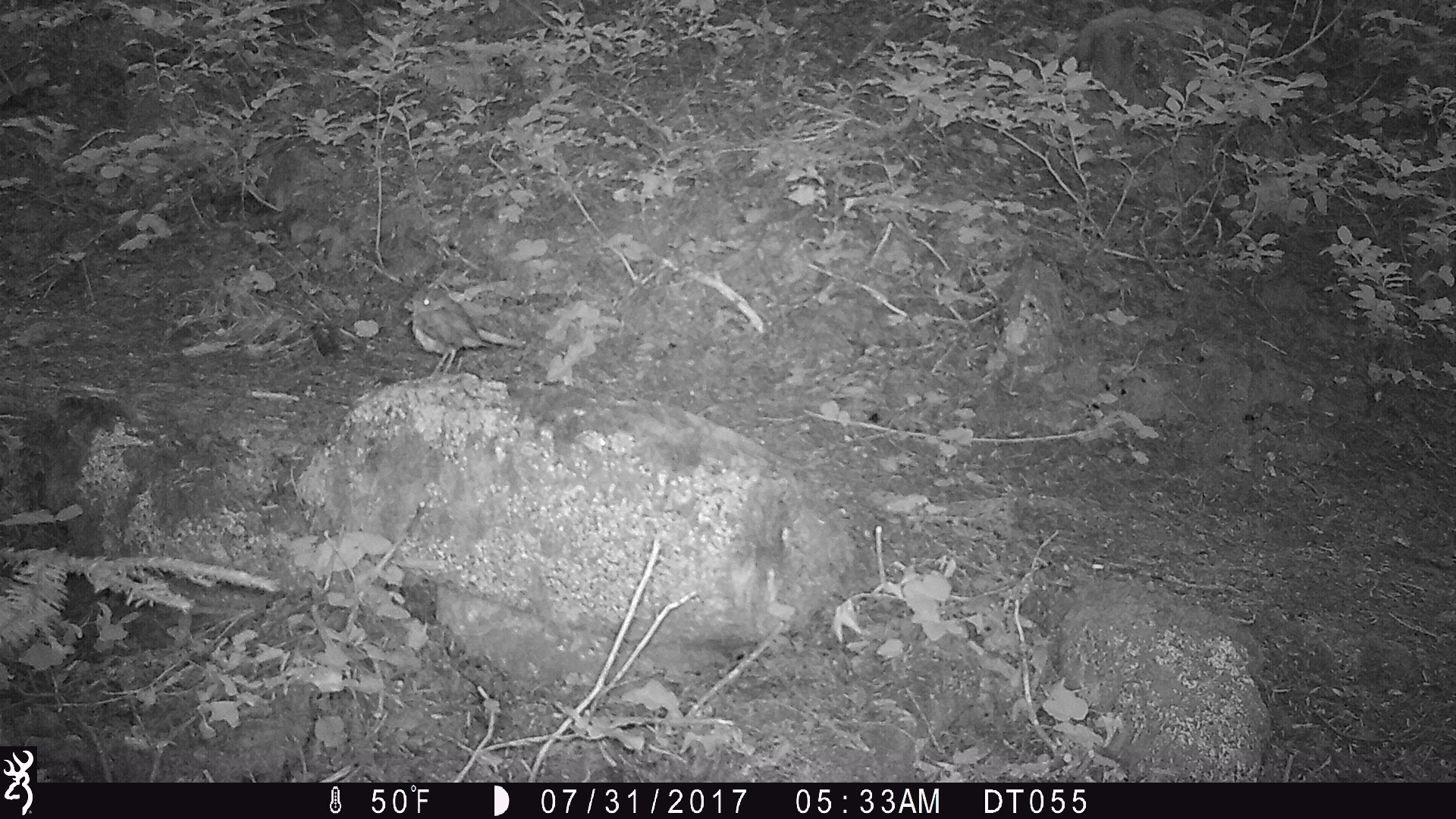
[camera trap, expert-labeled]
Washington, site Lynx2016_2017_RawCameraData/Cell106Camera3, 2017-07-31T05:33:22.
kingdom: Animalia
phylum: Chordata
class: Aves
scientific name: Aves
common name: birds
Aves (birds). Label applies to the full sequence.